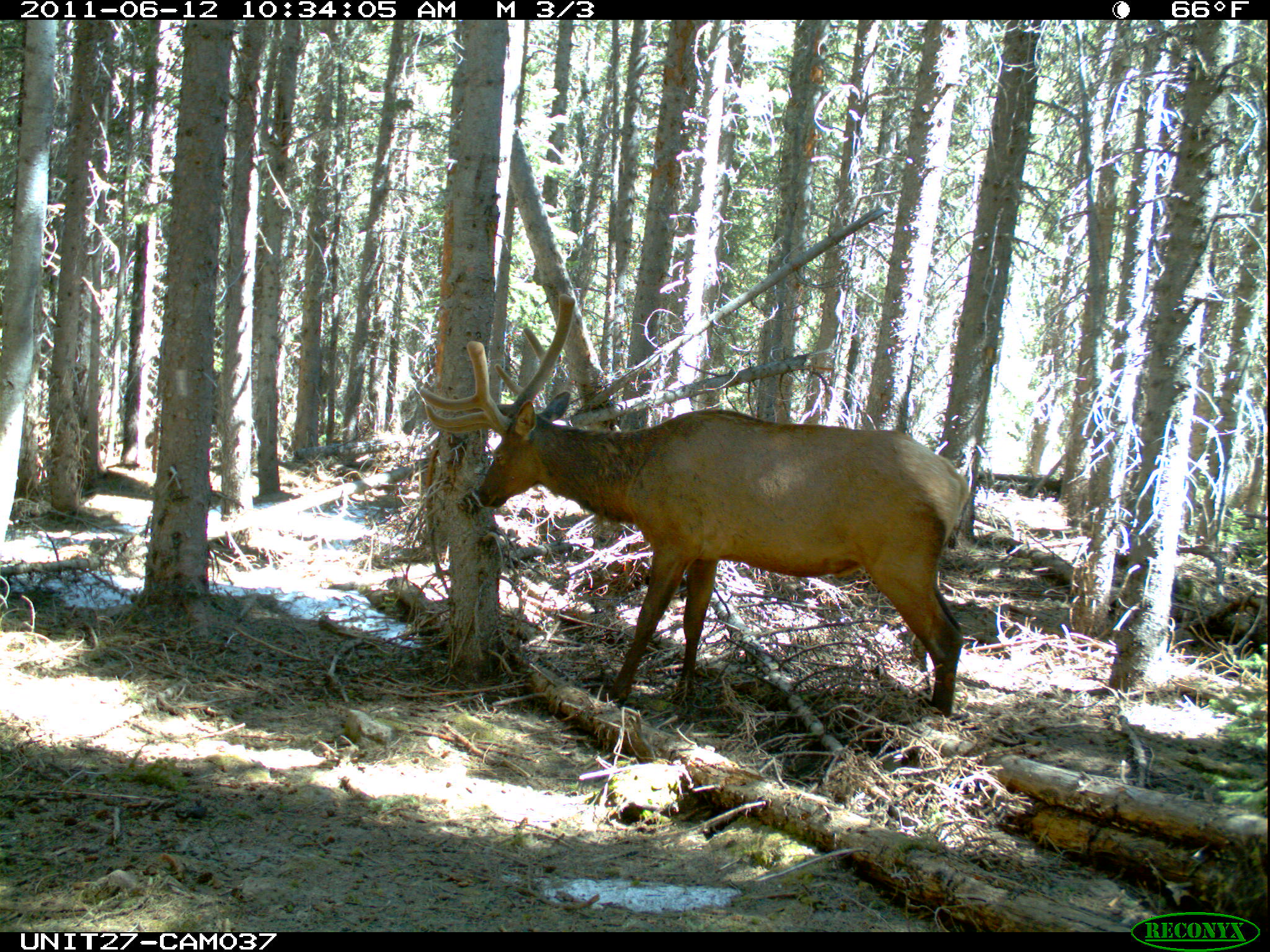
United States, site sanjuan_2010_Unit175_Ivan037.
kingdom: Animalia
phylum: Chordata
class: Mammalia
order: Artiodactyla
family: Cervidae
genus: Cervus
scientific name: Cervus elaphus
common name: red deer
Cervus elaphus (red deer).